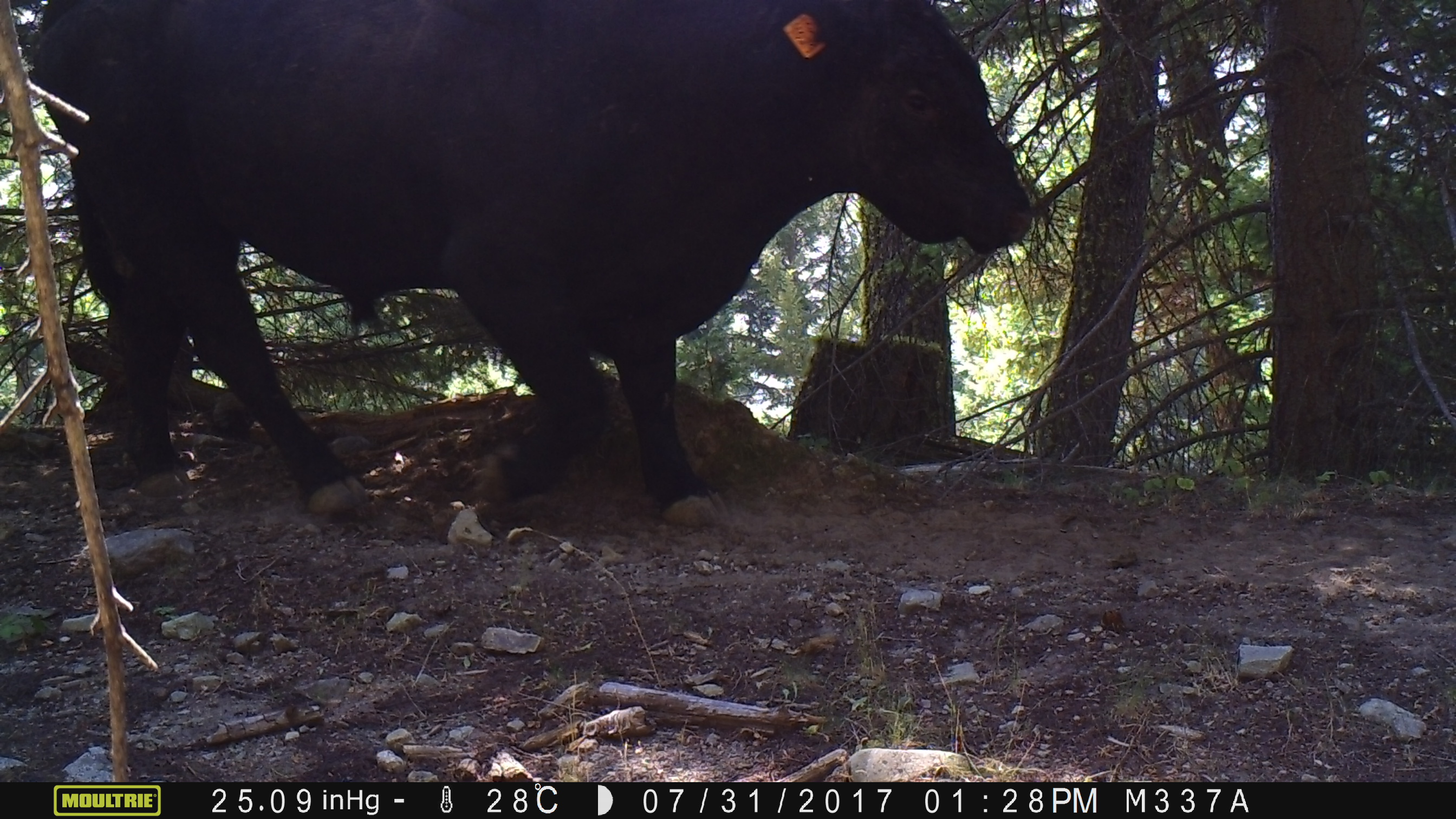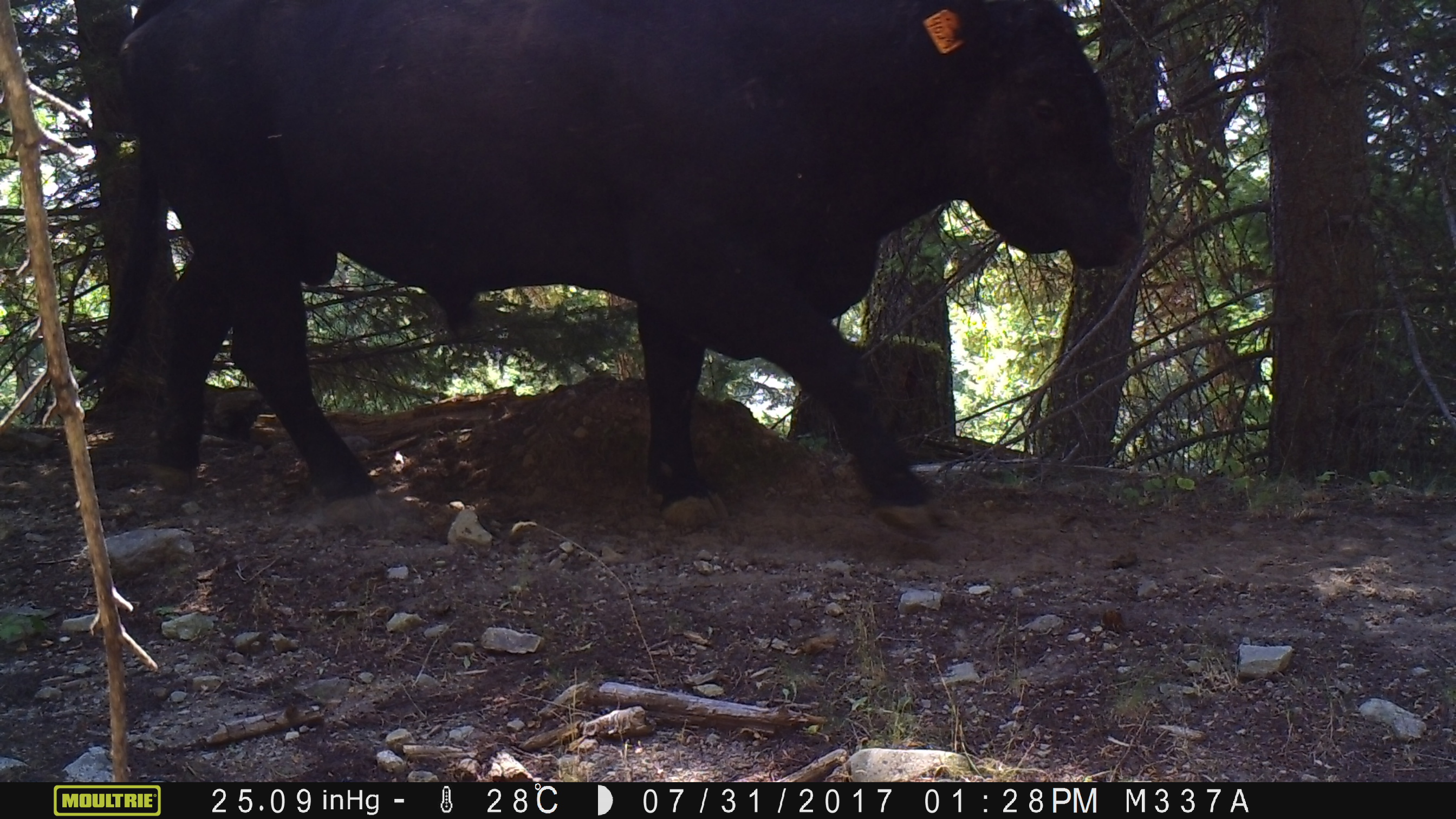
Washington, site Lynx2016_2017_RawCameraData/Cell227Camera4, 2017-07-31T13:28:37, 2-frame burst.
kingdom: Animalia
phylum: Chordata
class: Mammalia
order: Artiodactyla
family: Bovidae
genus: Bos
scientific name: Bos taurus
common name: domestic cattle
Domestic cattle (Bos taurus). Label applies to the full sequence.